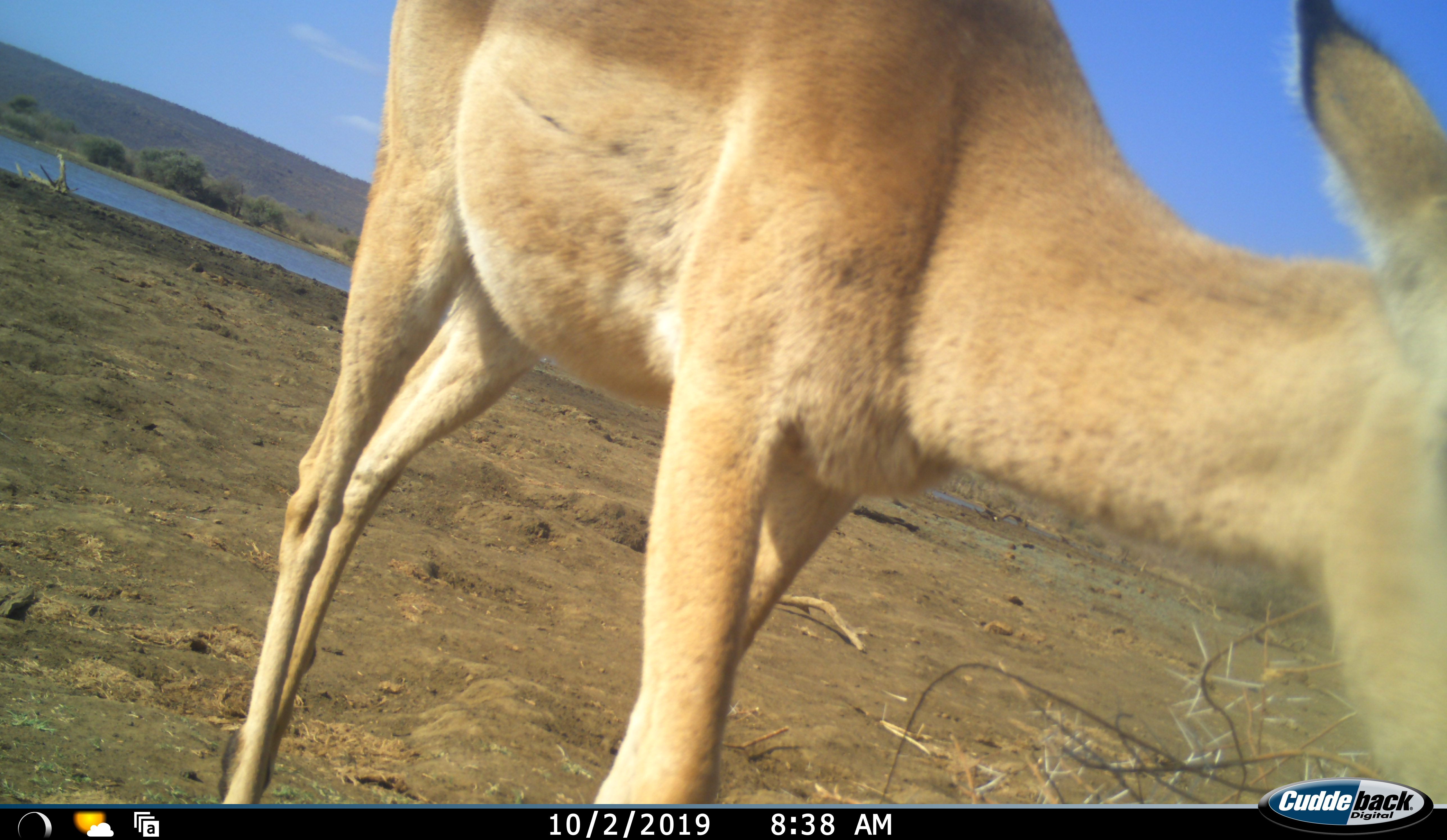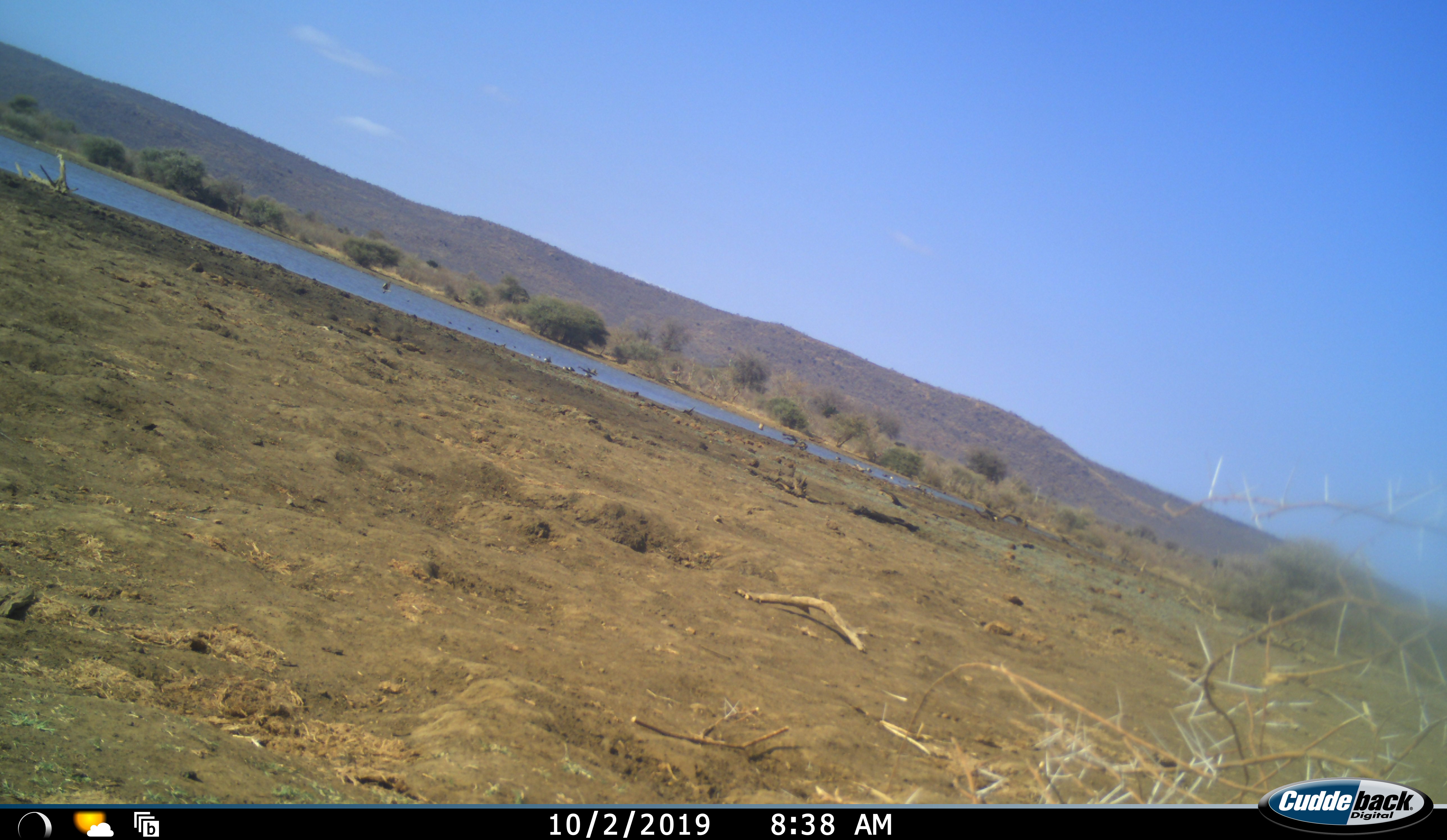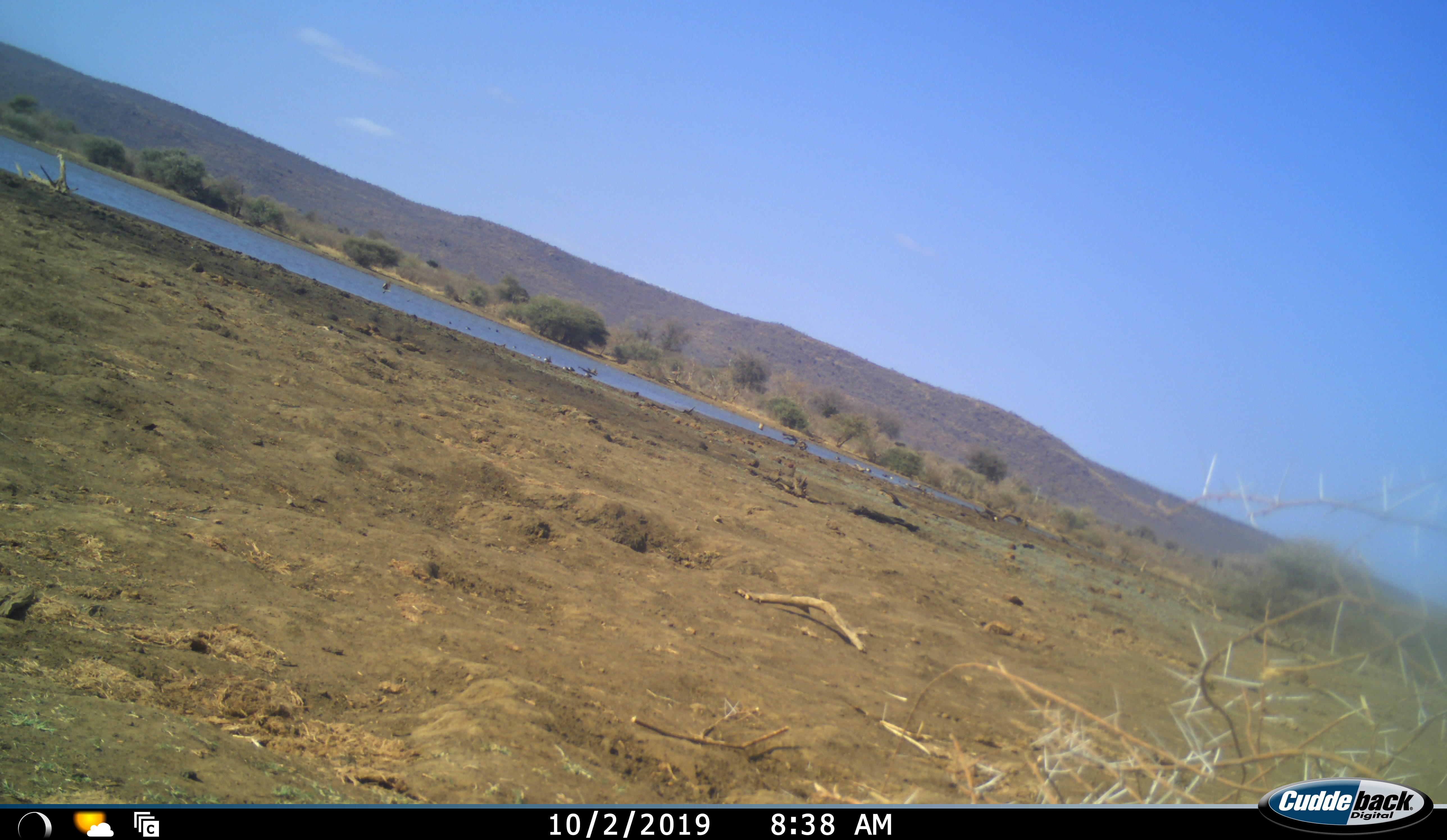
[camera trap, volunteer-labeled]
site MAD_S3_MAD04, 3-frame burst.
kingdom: Animalia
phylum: Chordata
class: Mammalia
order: Artiodactyla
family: Bovidae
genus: Aepyceros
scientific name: Aepyceros melampus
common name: impala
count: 1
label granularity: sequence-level